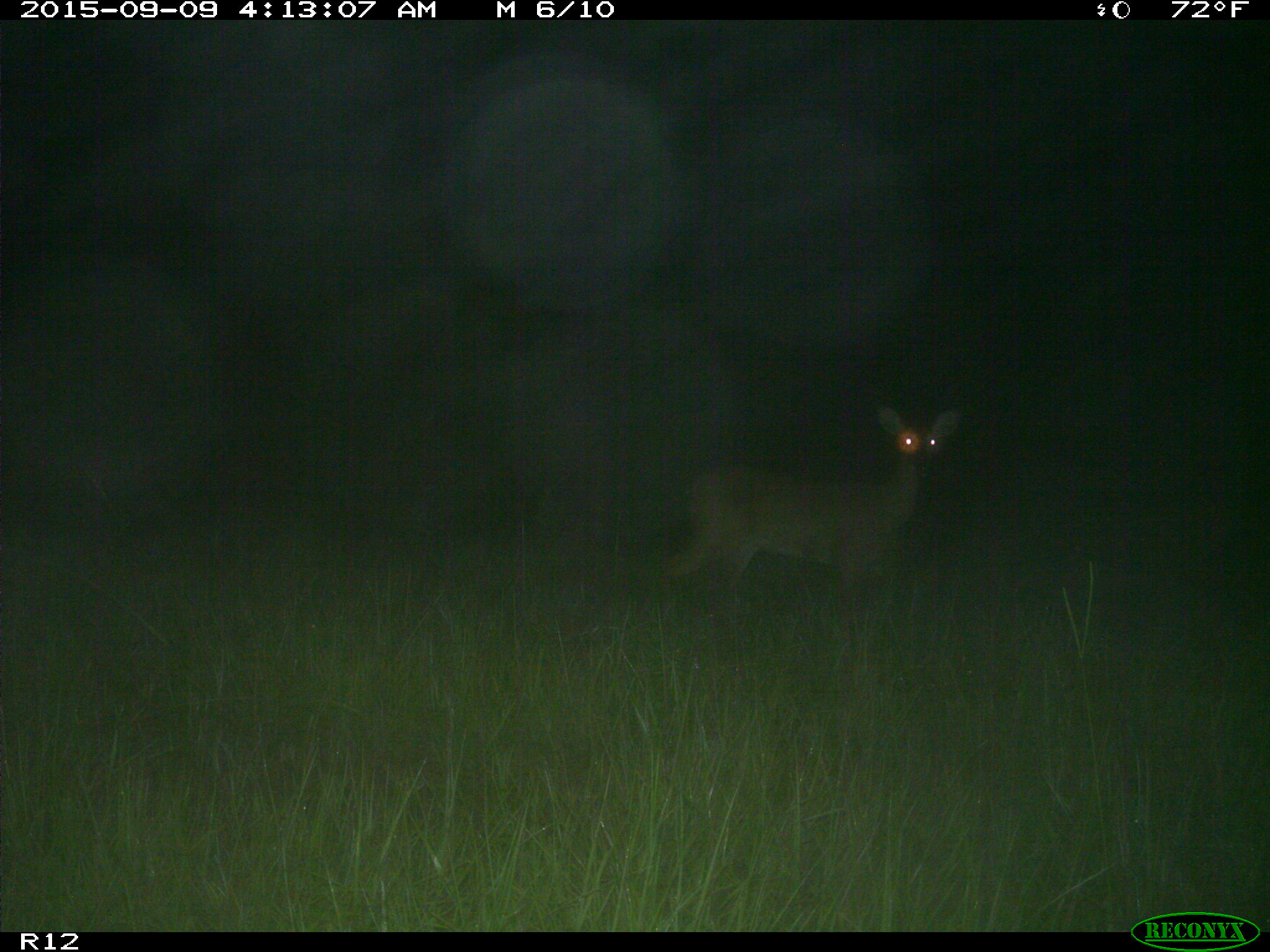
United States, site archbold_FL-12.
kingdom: Animalia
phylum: Chordata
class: Mammalia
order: Artiodactyla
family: Cervidae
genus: Odocoileus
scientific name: Odocoileus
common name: deer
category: unidentified deer